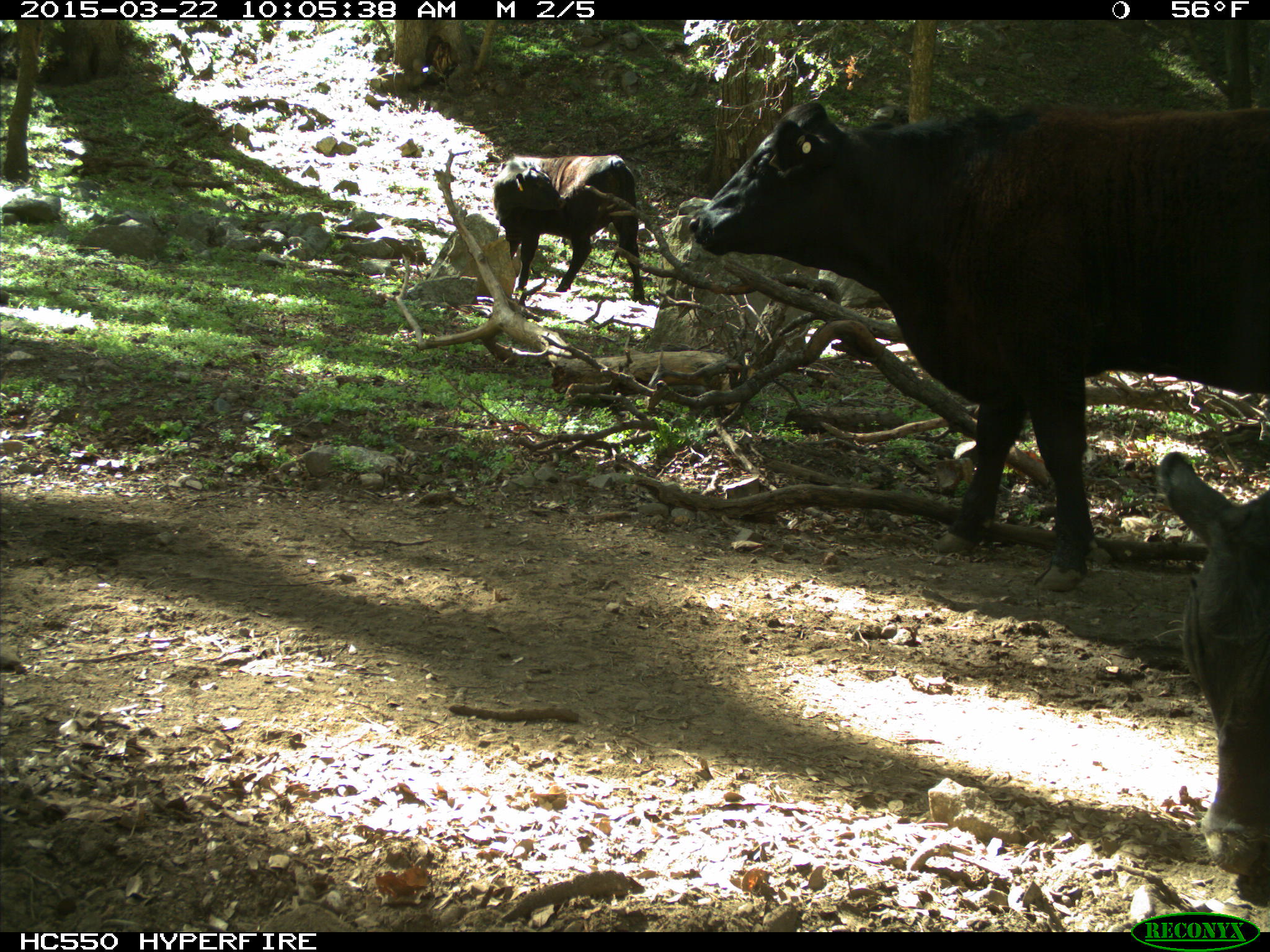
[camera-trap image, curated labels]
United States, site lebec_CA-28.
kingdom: Animalia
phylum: Chordata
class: Mammalia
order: Artiodactyla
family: Bovidae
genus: Bos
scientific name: Bos taurus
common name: domestic cow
Bos taurus (domestic cow).